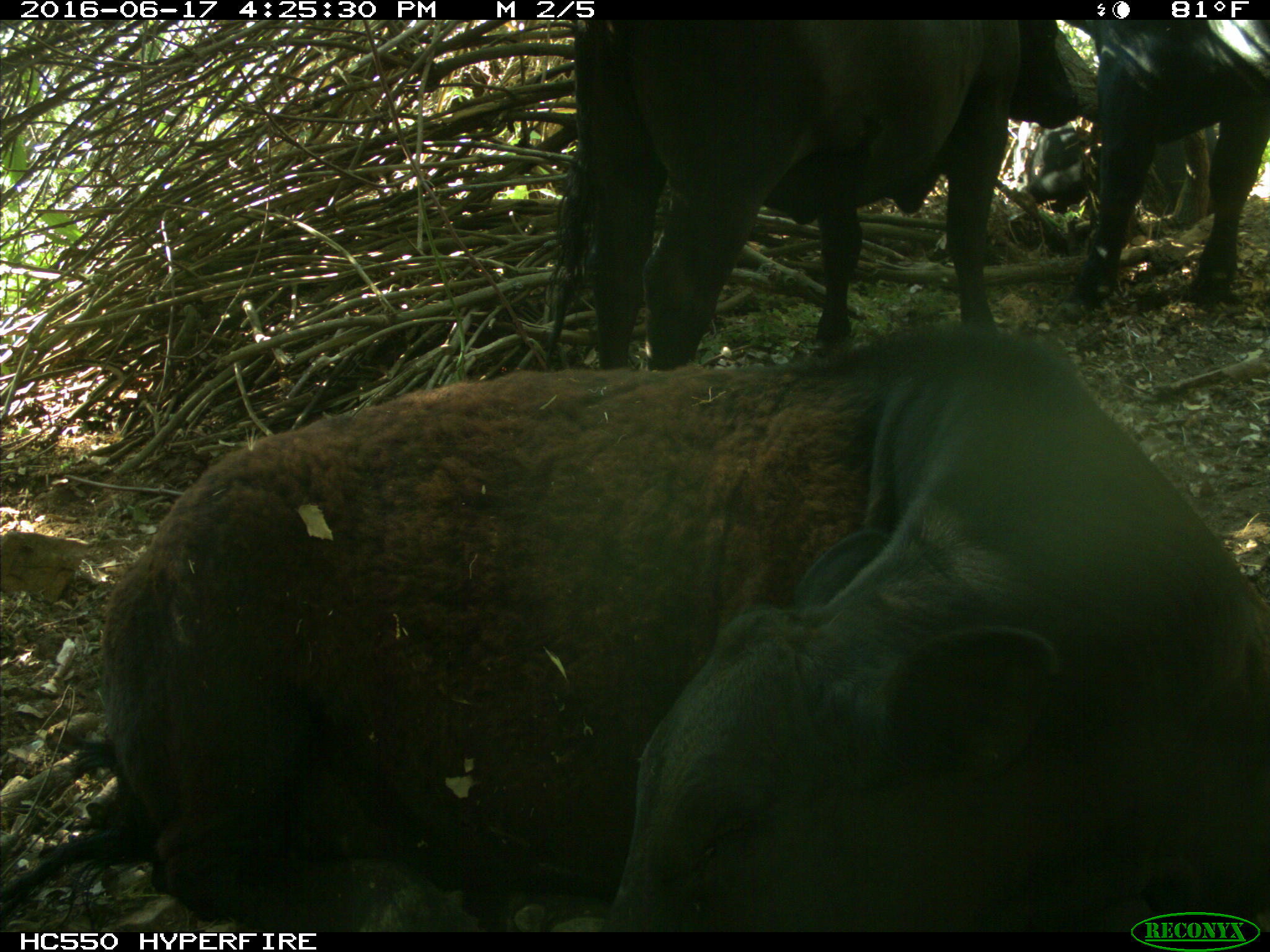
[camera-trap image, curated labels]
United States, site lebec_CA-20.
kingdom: Animalia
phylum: Chordata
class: Mammalia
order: Artiodactyla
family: Bovidae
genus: Bos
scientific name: Bos taurus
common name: domestic cow